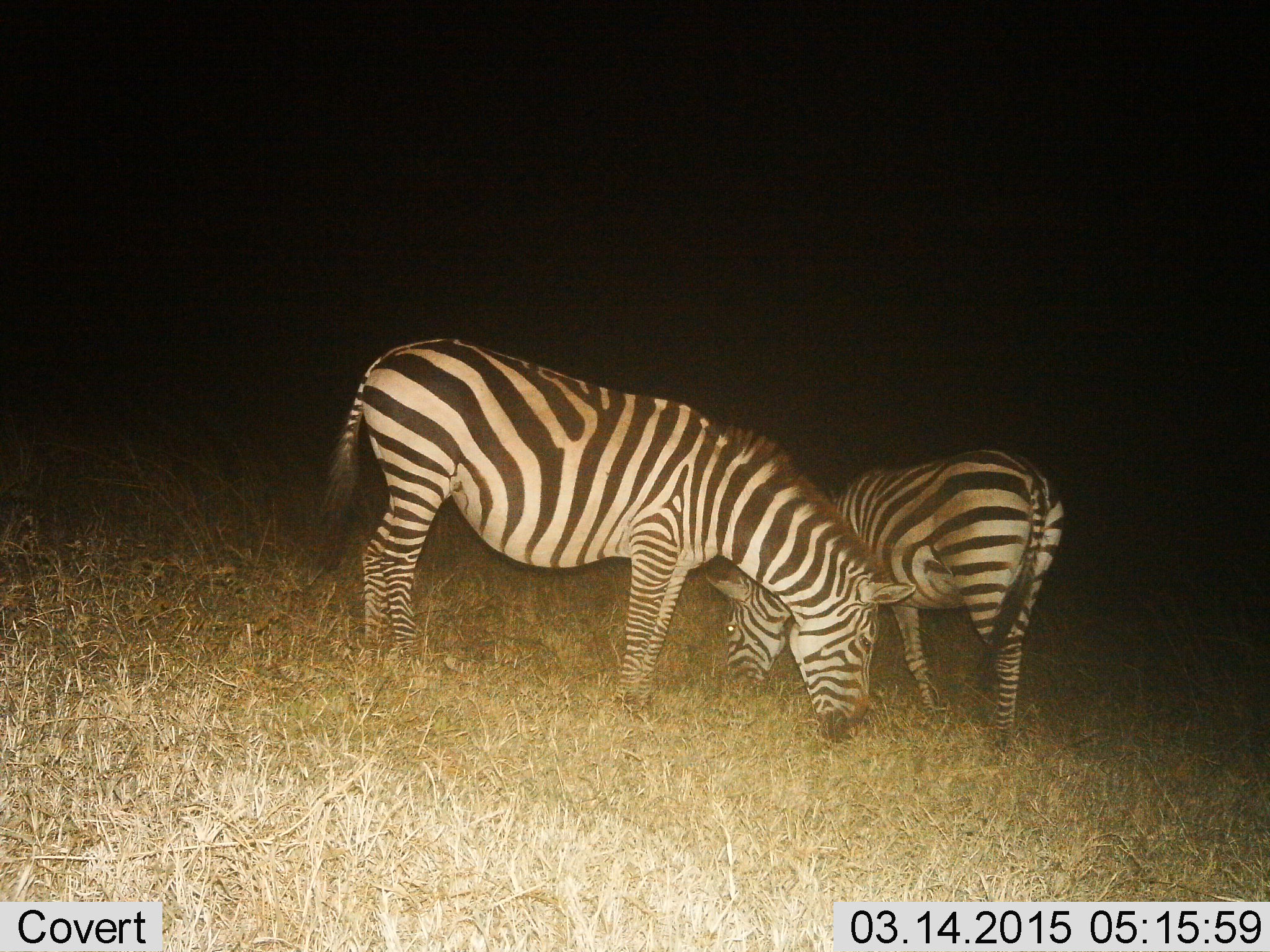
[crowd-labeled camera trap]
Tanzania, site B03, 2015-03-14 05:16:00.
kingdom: Animalia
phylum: Chordata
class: Mammalia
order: Perissodactyla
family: Equidae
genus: Equus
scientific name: Equus quagga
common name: plains zebra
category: zebra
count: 2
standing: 0%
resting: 0%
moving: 0%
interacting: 0%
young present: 0%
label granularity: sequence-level